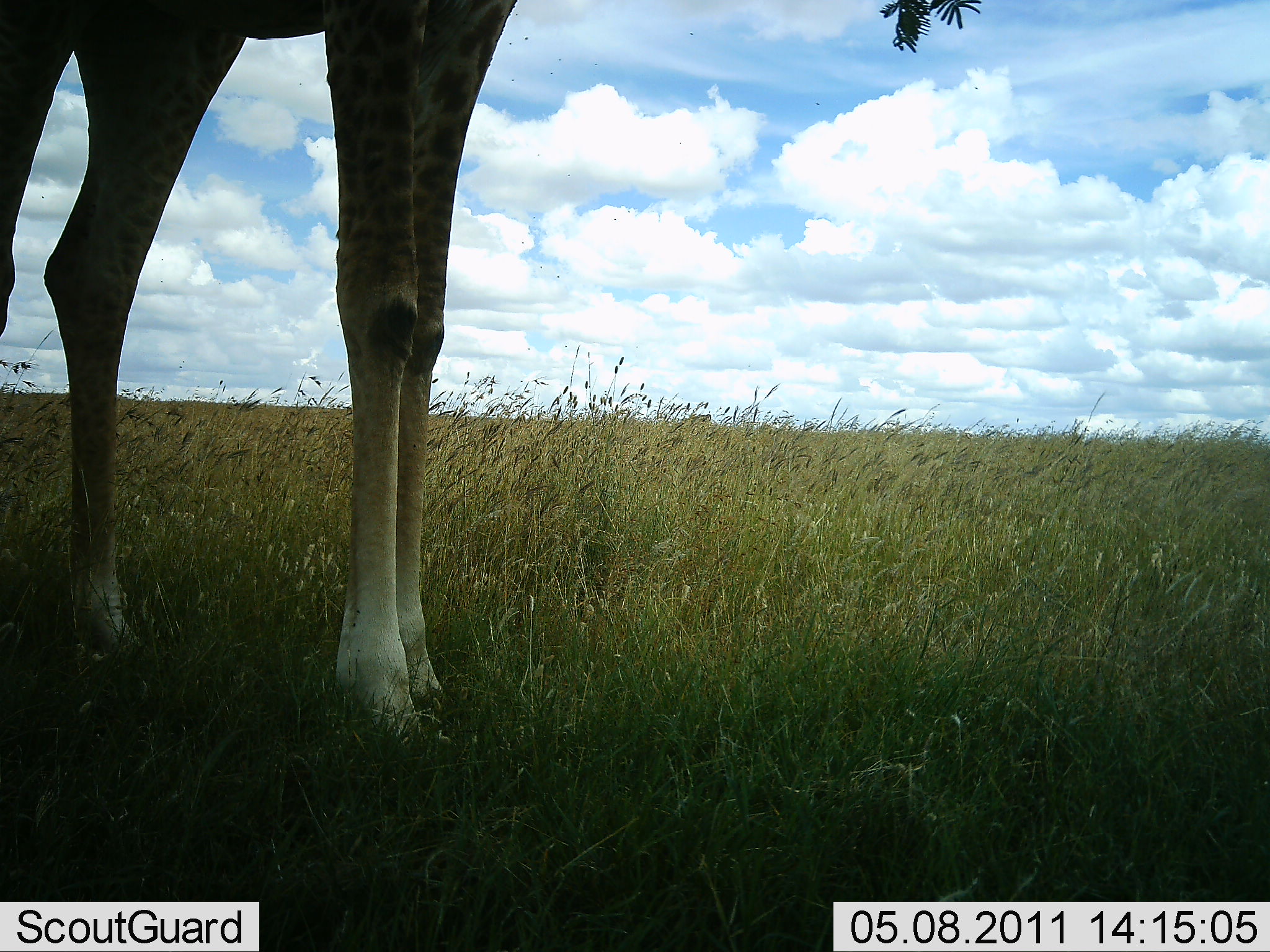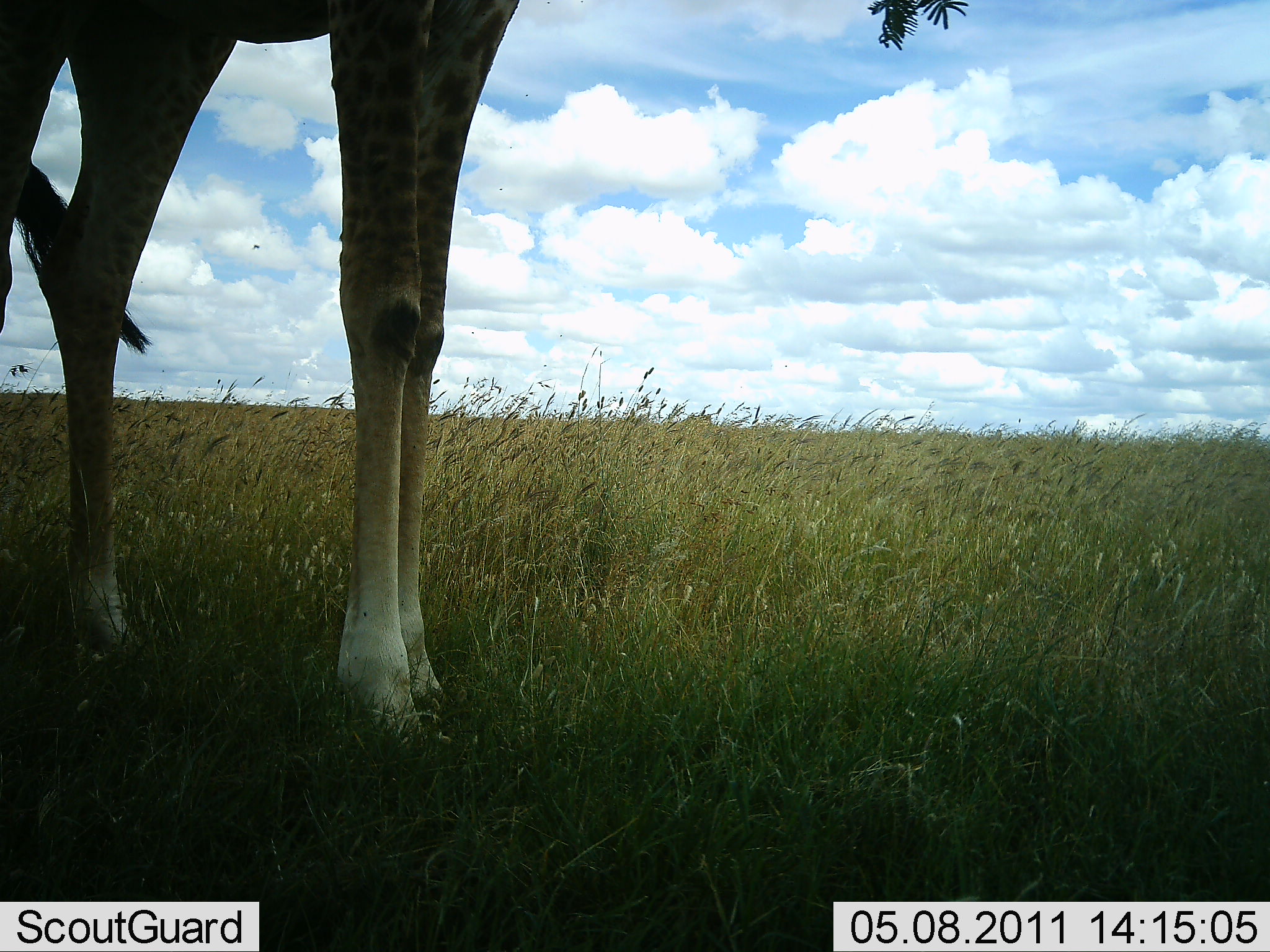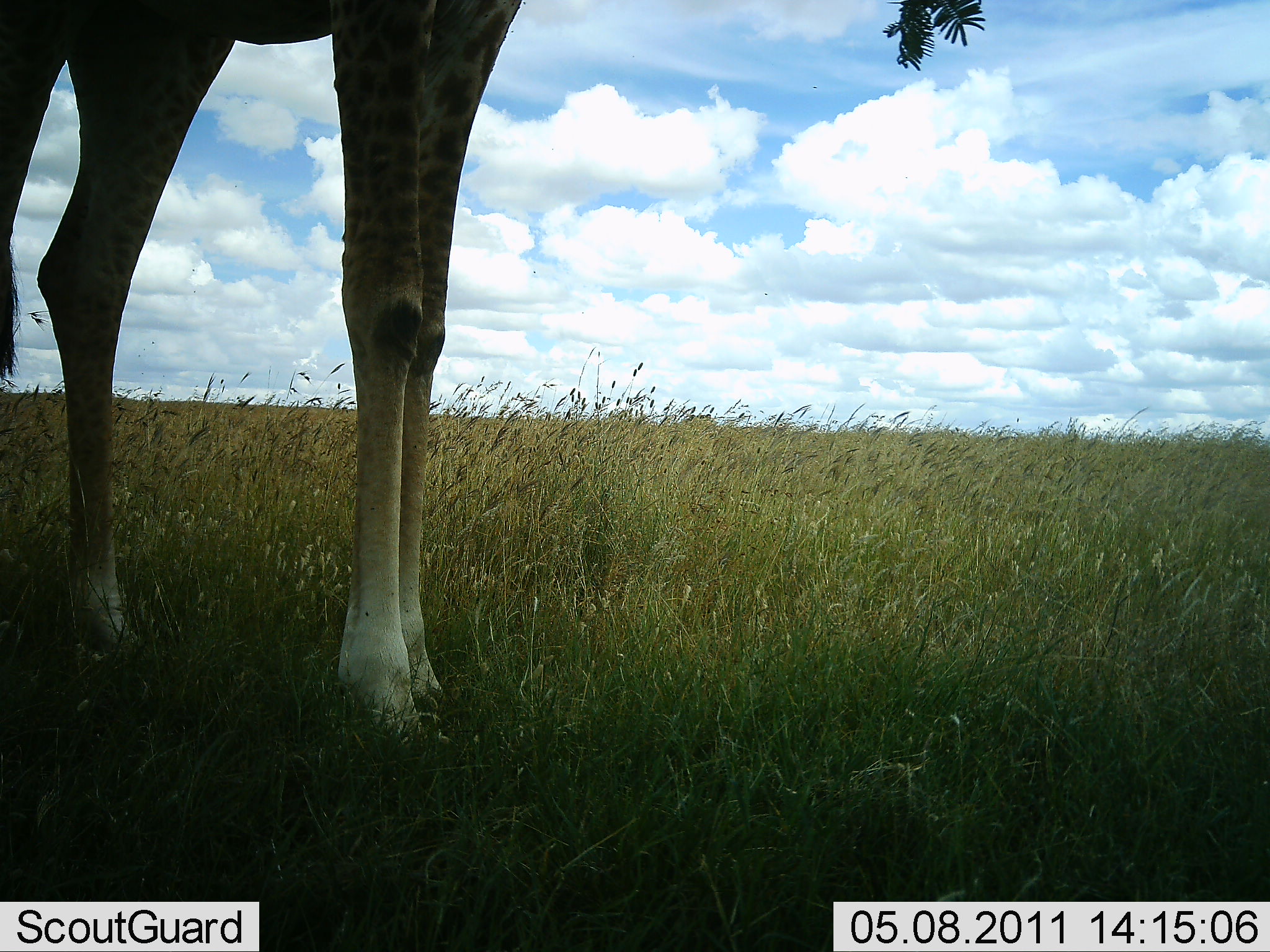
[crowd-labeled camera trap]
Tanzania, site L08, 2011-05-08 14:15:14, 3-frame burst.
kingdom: Animalia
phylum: Chordata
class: Mammalia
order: Artiodactyla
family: Giraffidae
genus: Giraffa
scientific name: Giraffa camelopardalis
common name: giraffe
Giraffe (Giraffa camelopardalis), count 1. Behavior (volunteer vote fractions): standing 86%, resting 0%, moving 0%, interacting 0%. Young present (vote fraction): 0%. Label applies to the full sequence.